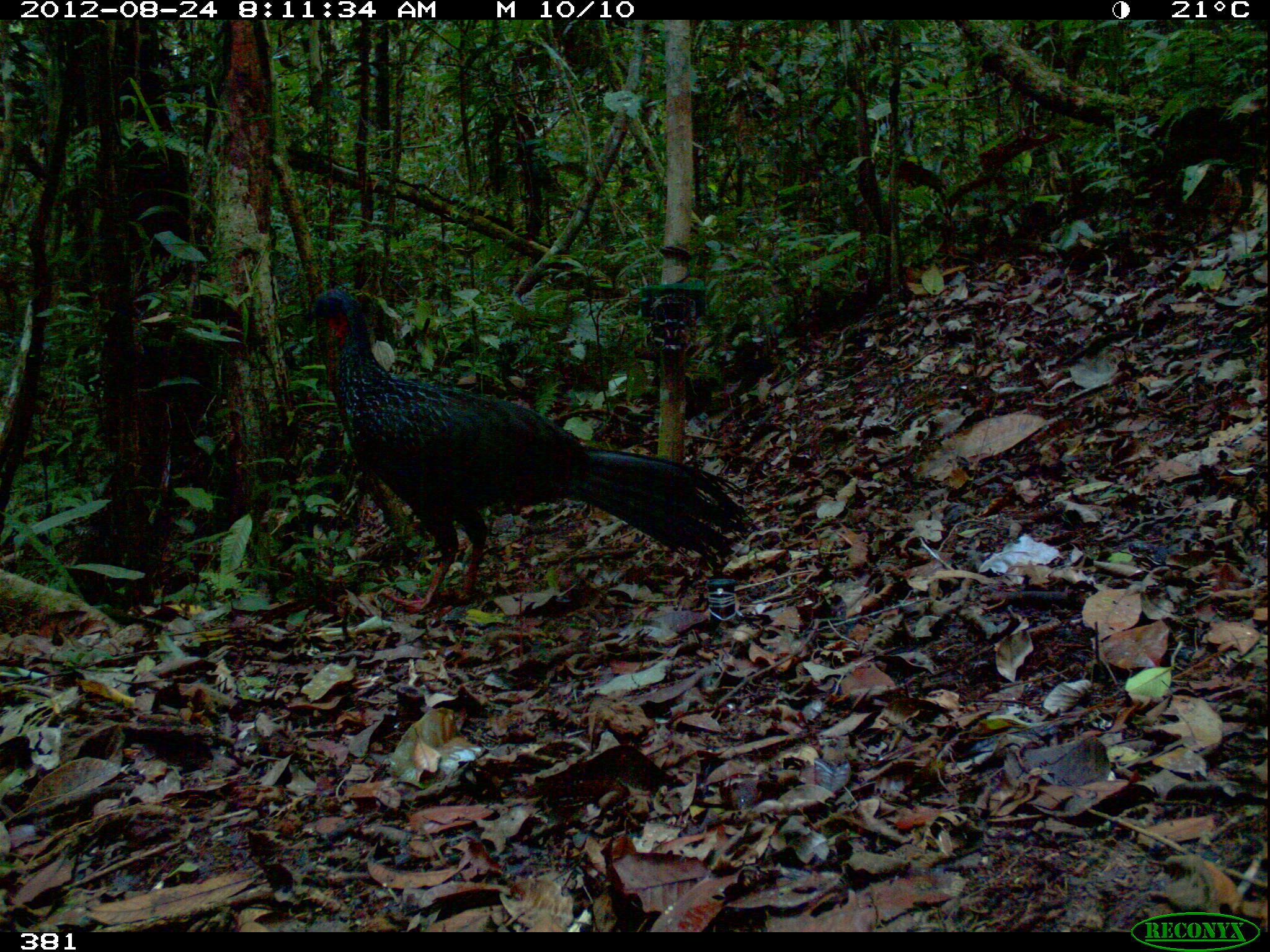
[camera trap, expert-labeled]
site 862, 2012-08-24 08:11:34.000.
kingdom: Animalia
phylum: Chordata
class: Aves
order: Galliformes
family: Cracidae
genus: Penelope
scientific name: Penelope jacquacu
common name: spix's guan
Penelope jacquacu (spix's guan).